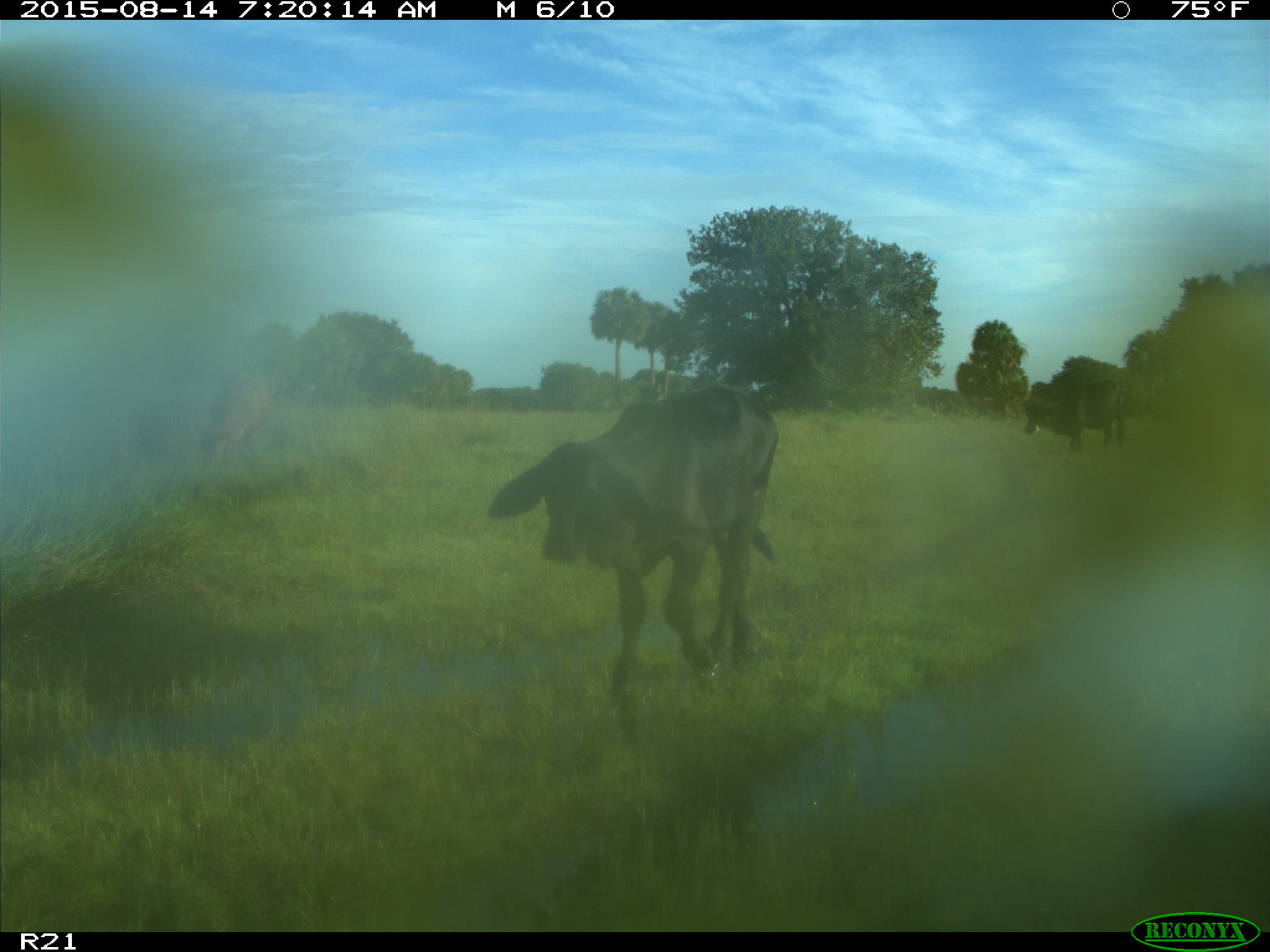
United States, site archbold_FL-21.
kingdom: Animalia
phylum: Chordata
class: Mammalia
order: Artiodactyla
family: Bovidae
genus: Bos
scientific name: Bos taurus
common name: domestic cow